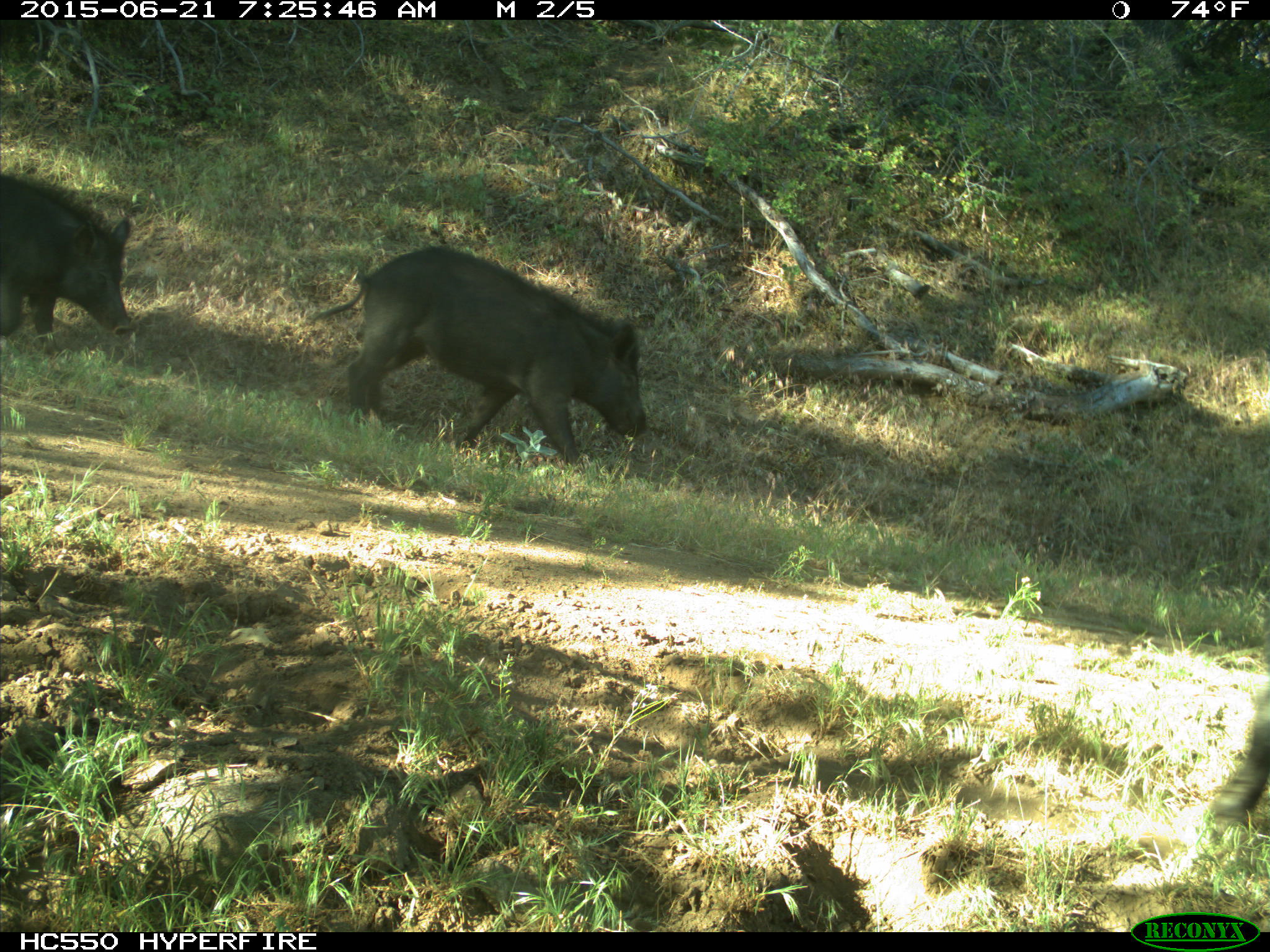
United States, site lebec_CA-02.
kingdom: Animalia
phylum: Chordata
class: Mammalia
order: Artiodactyla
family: Suidae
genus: Sus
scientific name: Sus scrofa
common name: wild boar